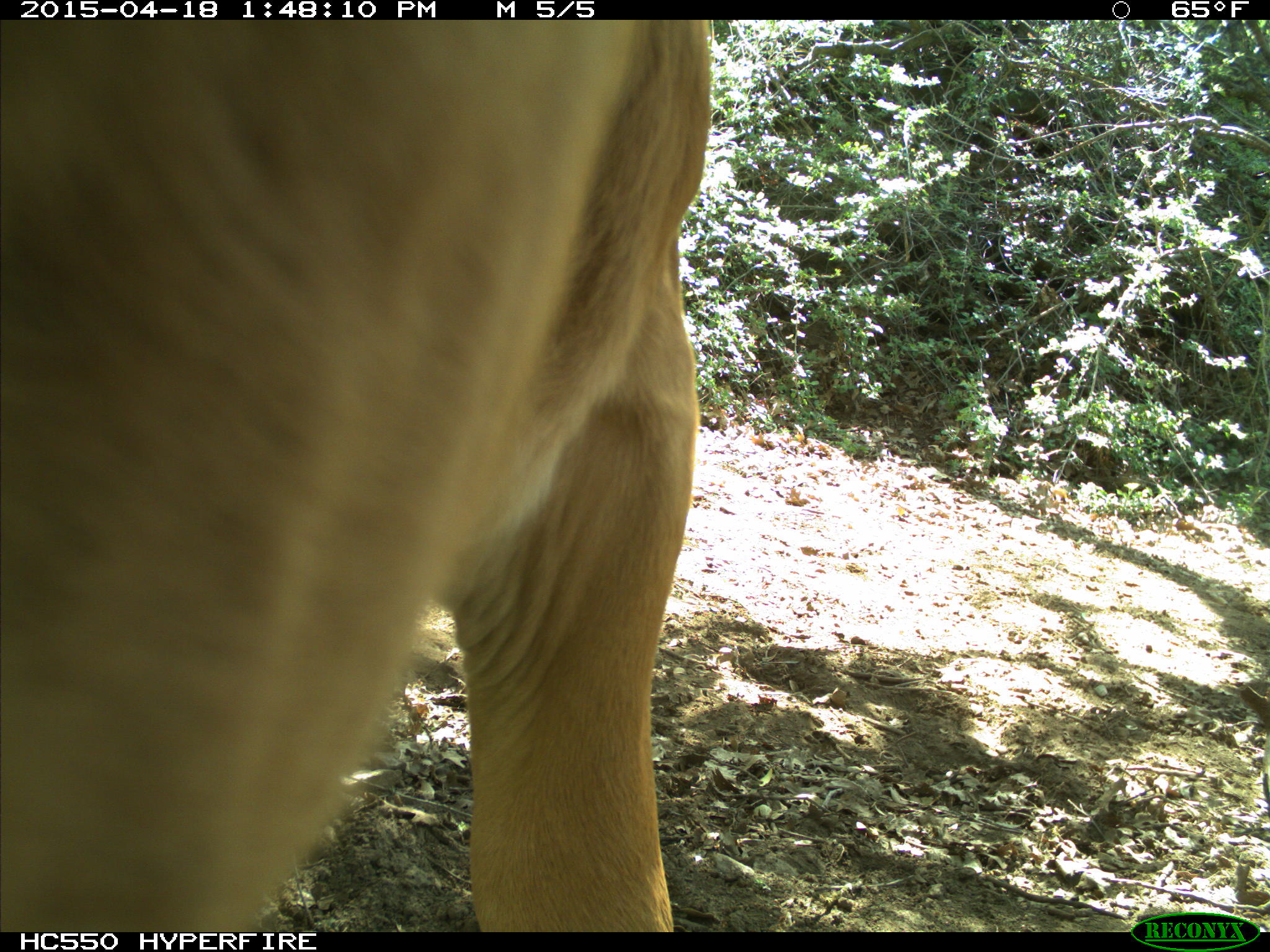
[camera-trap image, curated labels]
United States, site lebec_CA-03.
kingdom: Animalia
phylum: Chordata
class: Mammalia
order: Artiodactyla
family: Bovidae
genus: Bos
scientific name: Bos taurus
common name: domestic cow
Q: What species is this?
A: Bos taurus (domestic cow).